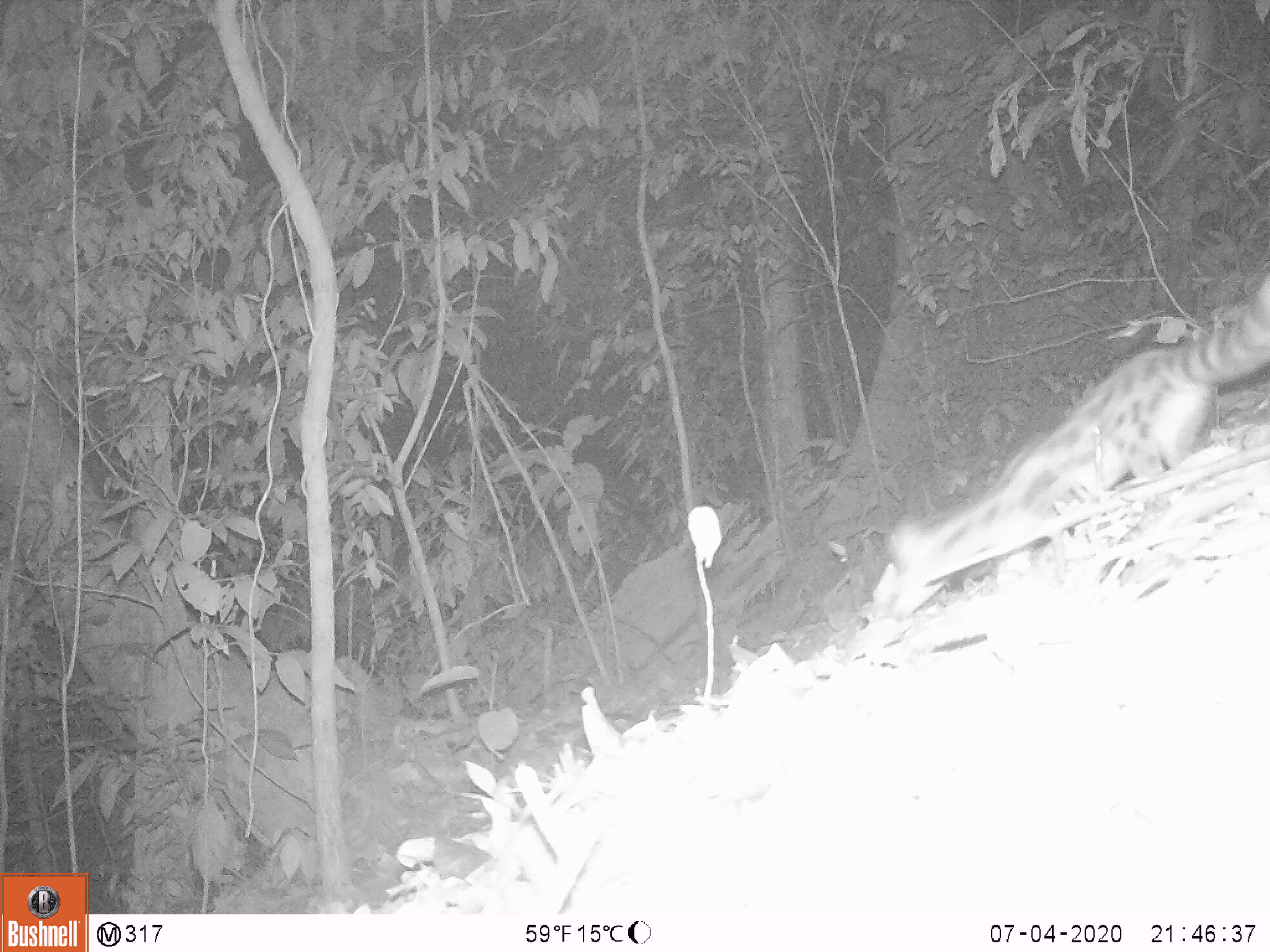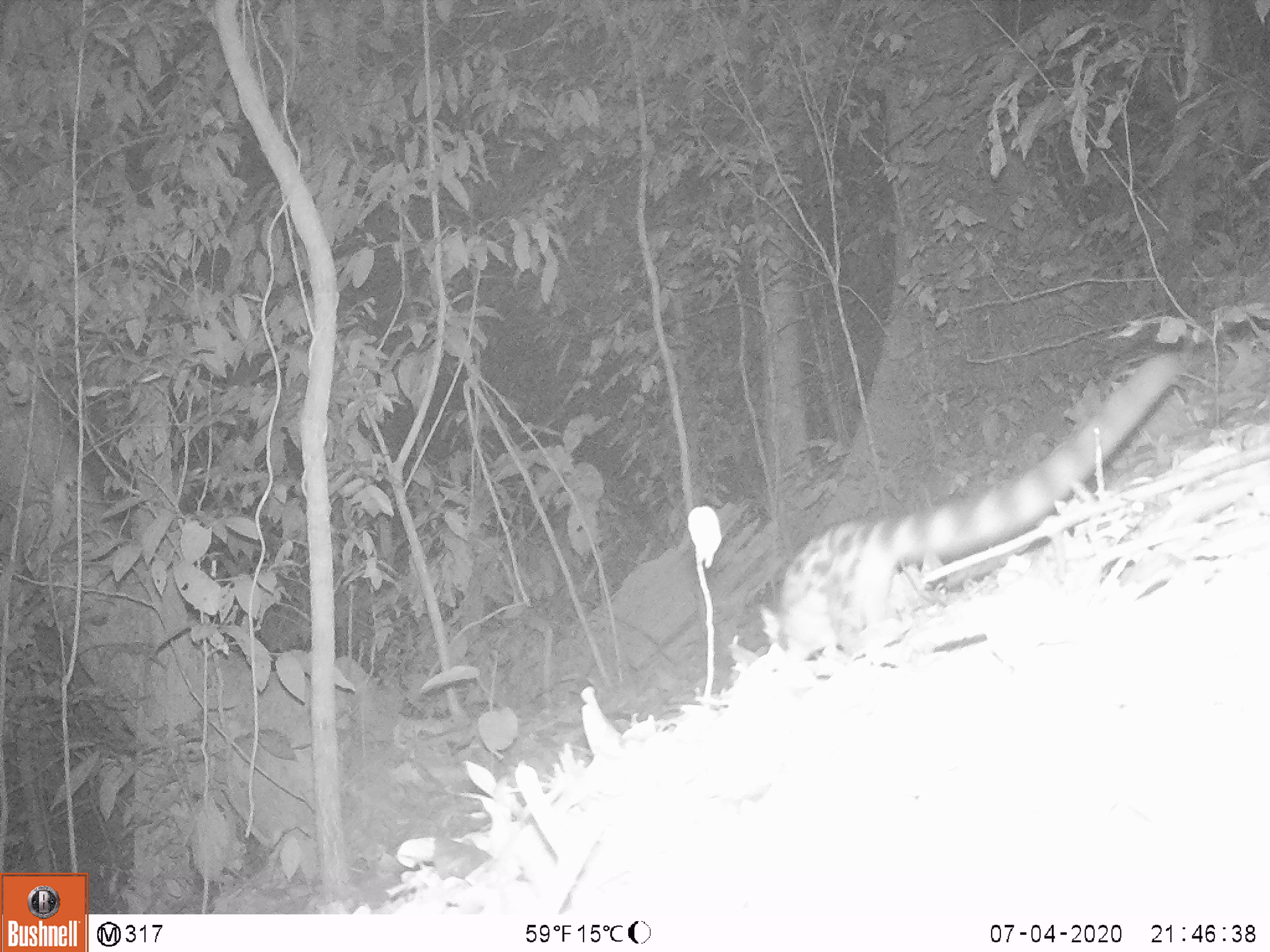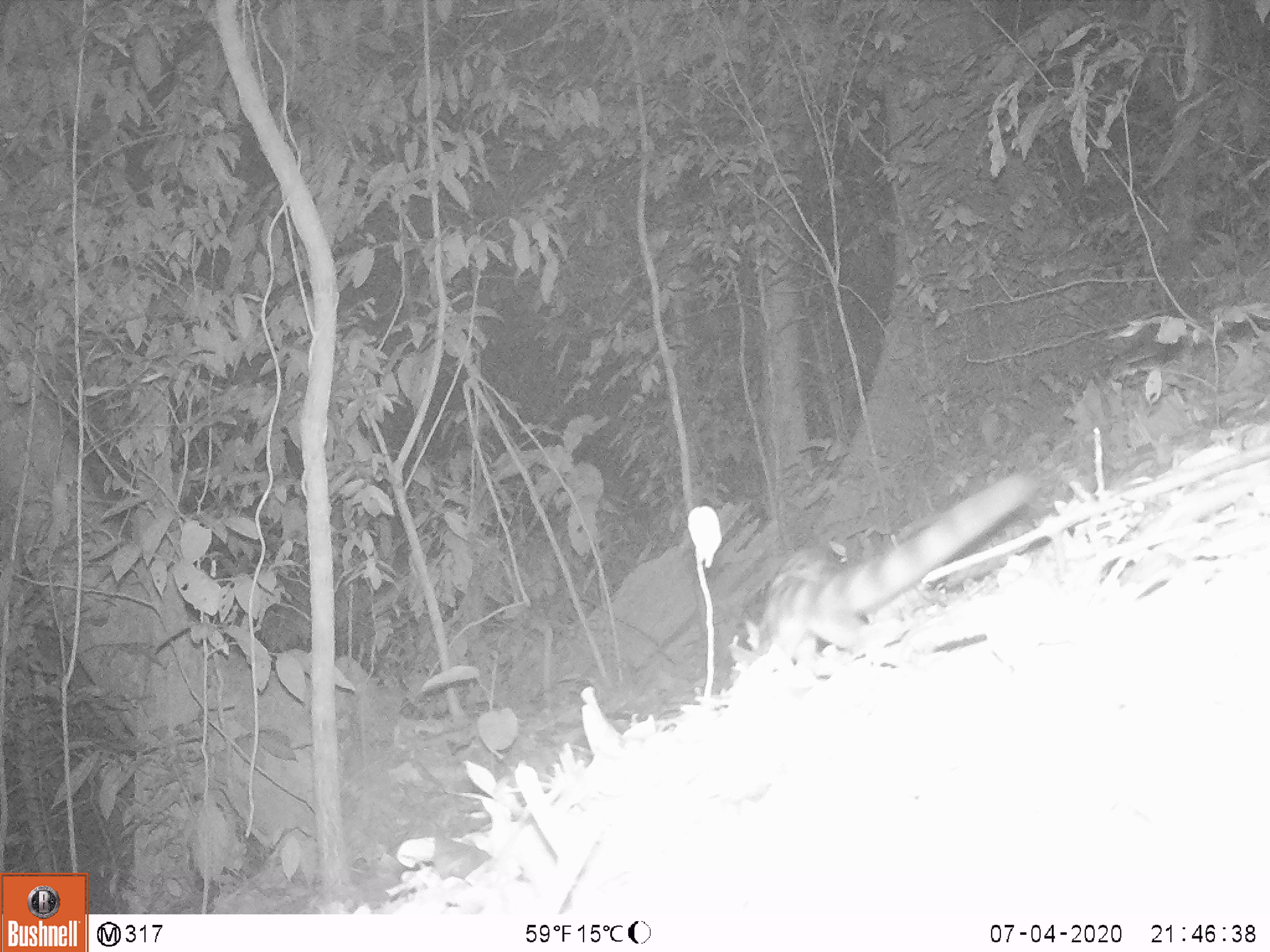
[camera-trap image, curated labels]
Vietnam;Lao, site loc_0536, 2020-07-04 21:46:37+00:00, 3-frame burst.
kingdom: Animalia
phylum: Chordata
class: Mammalia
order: Carnivora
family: Prionodontidae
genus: Prionodon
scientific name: Prionodon pardicolor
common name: spotted linsang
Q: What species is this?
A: Spotted linsang (Prionodon pardicolor).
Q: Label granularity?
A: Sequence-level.